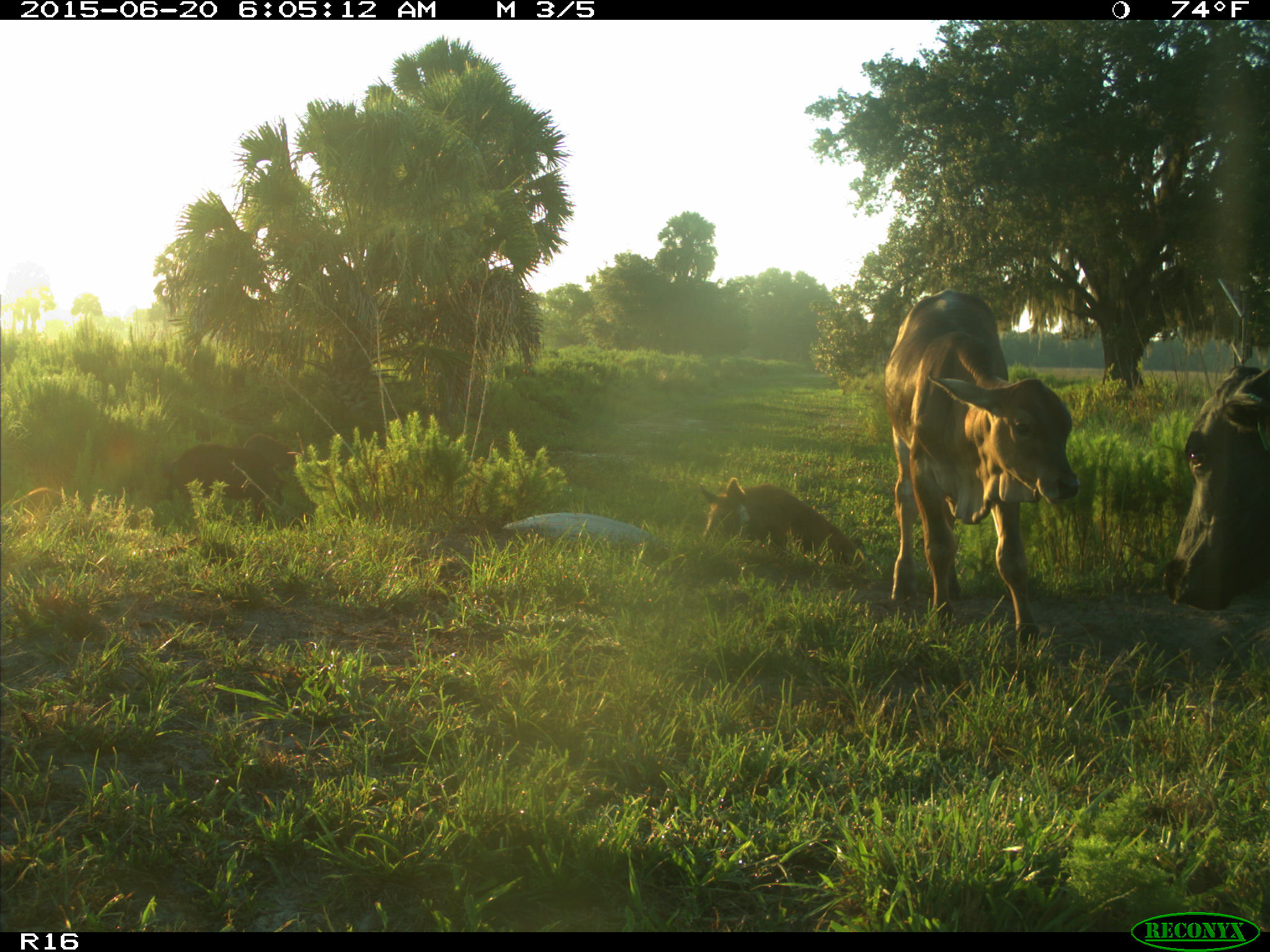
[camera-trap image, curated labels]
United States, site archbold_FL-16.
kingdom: Animalia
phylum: Chordata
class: Mammalia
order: Artiodactyla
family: Suidae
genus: Sus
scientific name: Sus scrofa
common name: wild boar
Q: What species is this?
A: Sus scrofa (wild boar).